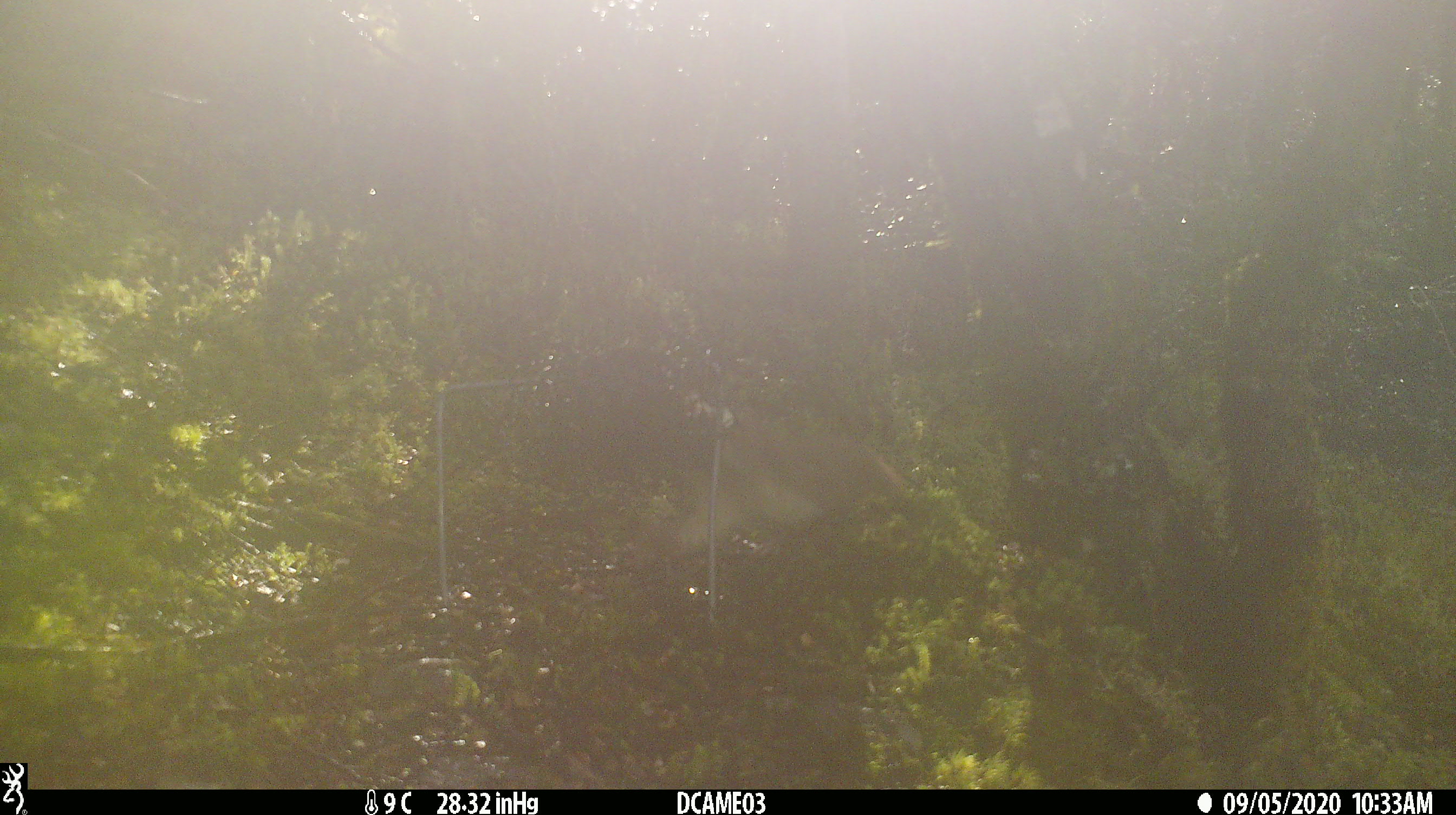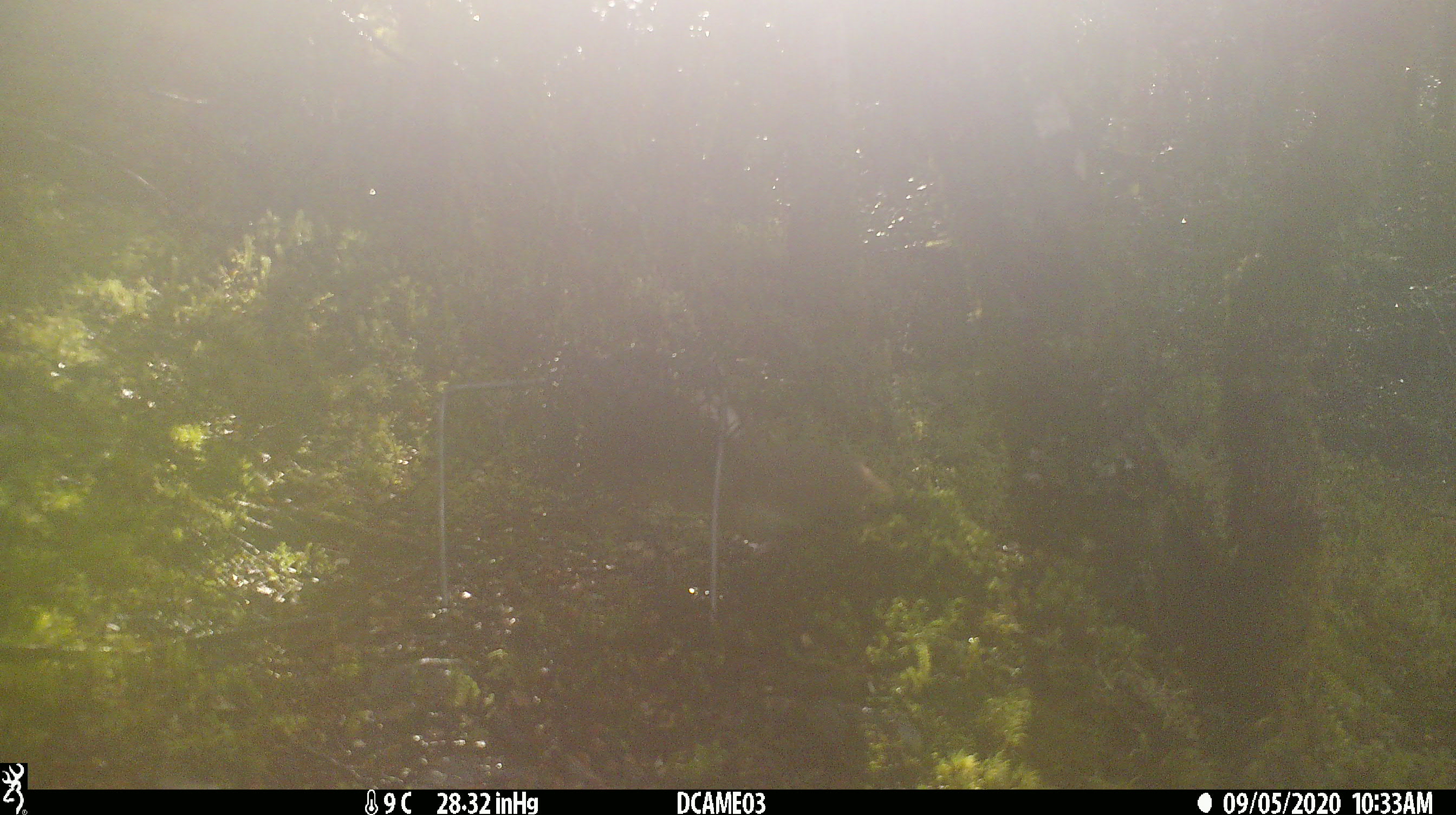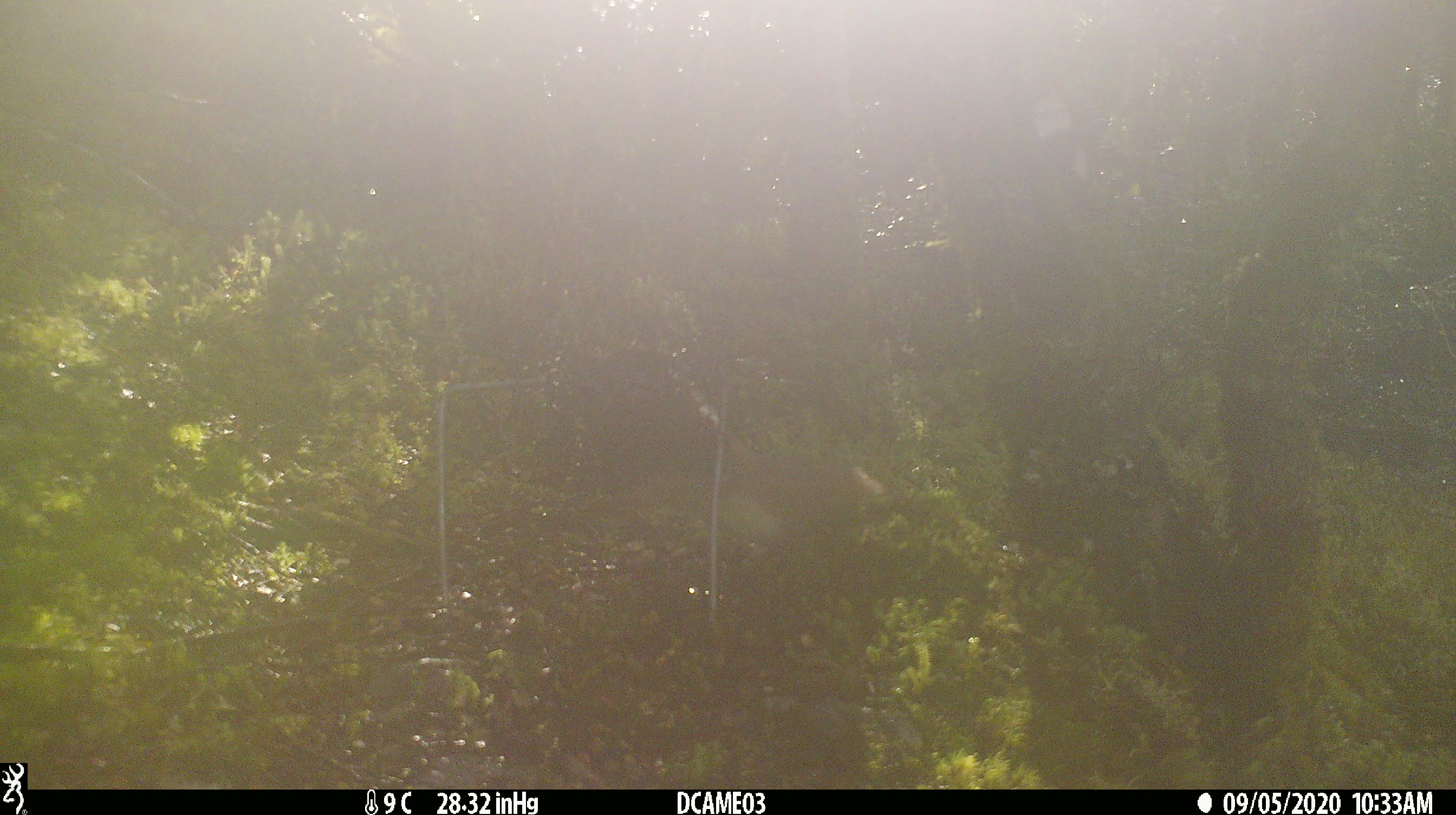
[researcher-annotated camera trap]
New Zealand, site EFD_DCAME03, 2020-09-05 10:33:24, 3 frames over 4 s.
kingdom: Animalia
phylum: Chordata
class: Mammalia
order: Carnivora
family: Mustelidae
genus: Mustela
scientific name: Mustela erminea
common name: stoat